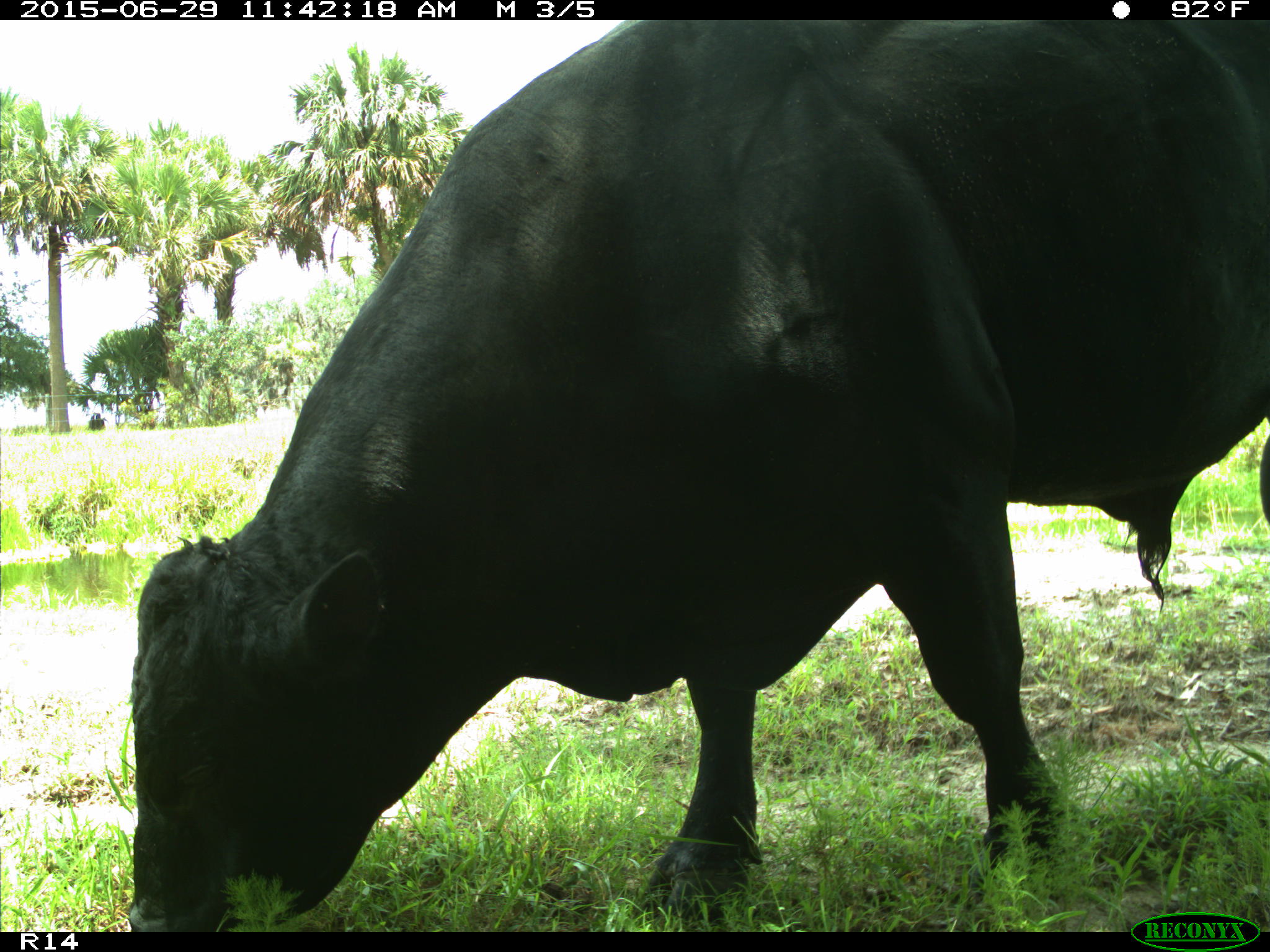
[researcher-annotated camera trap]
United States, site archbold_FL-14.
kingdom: Animalia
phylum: Chordata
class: Mammalia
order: Artiodactyla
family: Bovidae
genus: Bos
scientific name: Bos taurus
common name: domestic cow